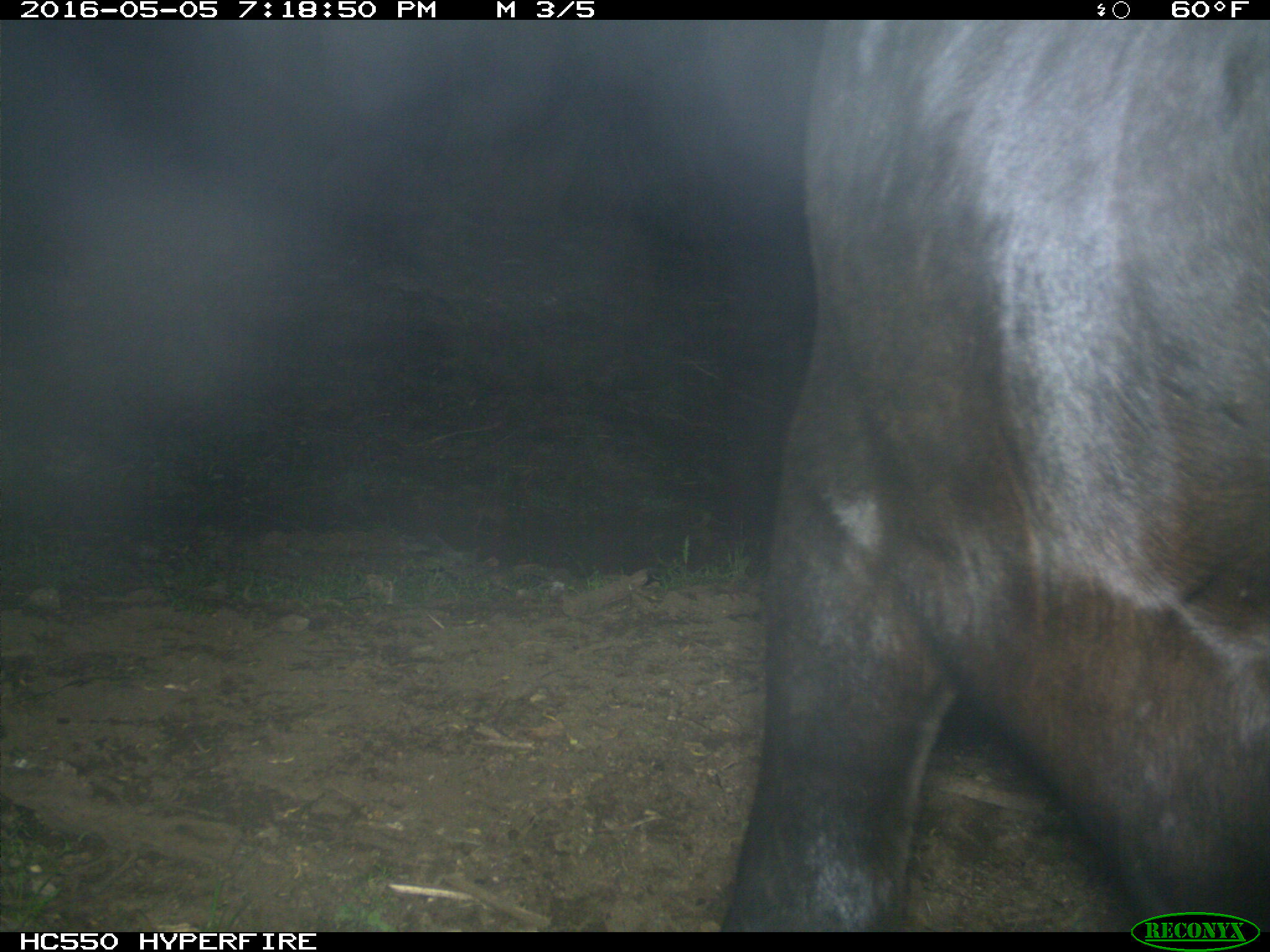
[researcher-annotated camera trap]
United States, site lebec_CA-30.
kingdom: Animalia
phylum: Chordata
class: Mammalia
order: Artiodactyla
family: Bovidae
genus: Bos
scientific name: Bos taurus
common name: domestic cow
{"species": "Bos taurus (domestic cow)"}